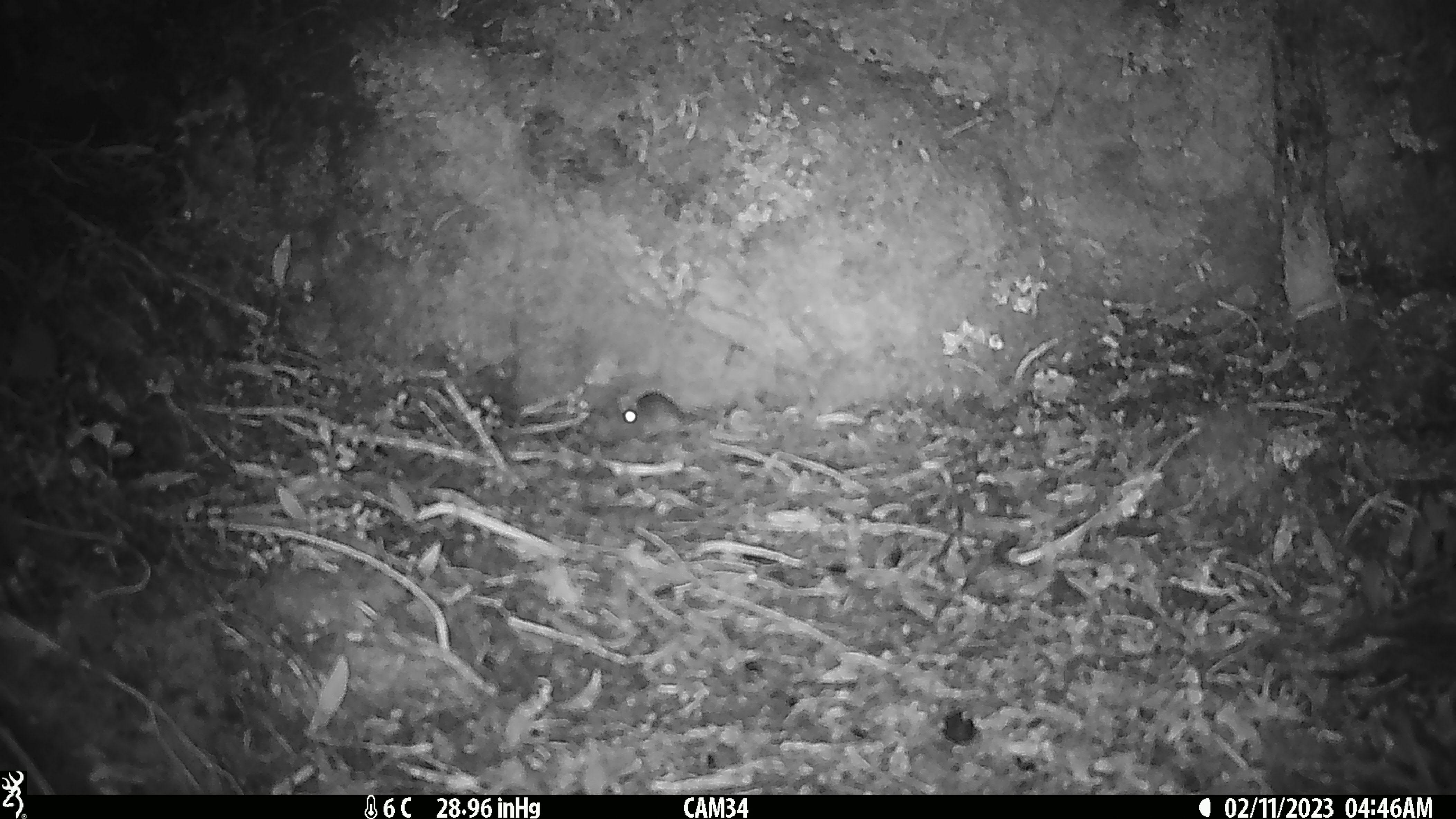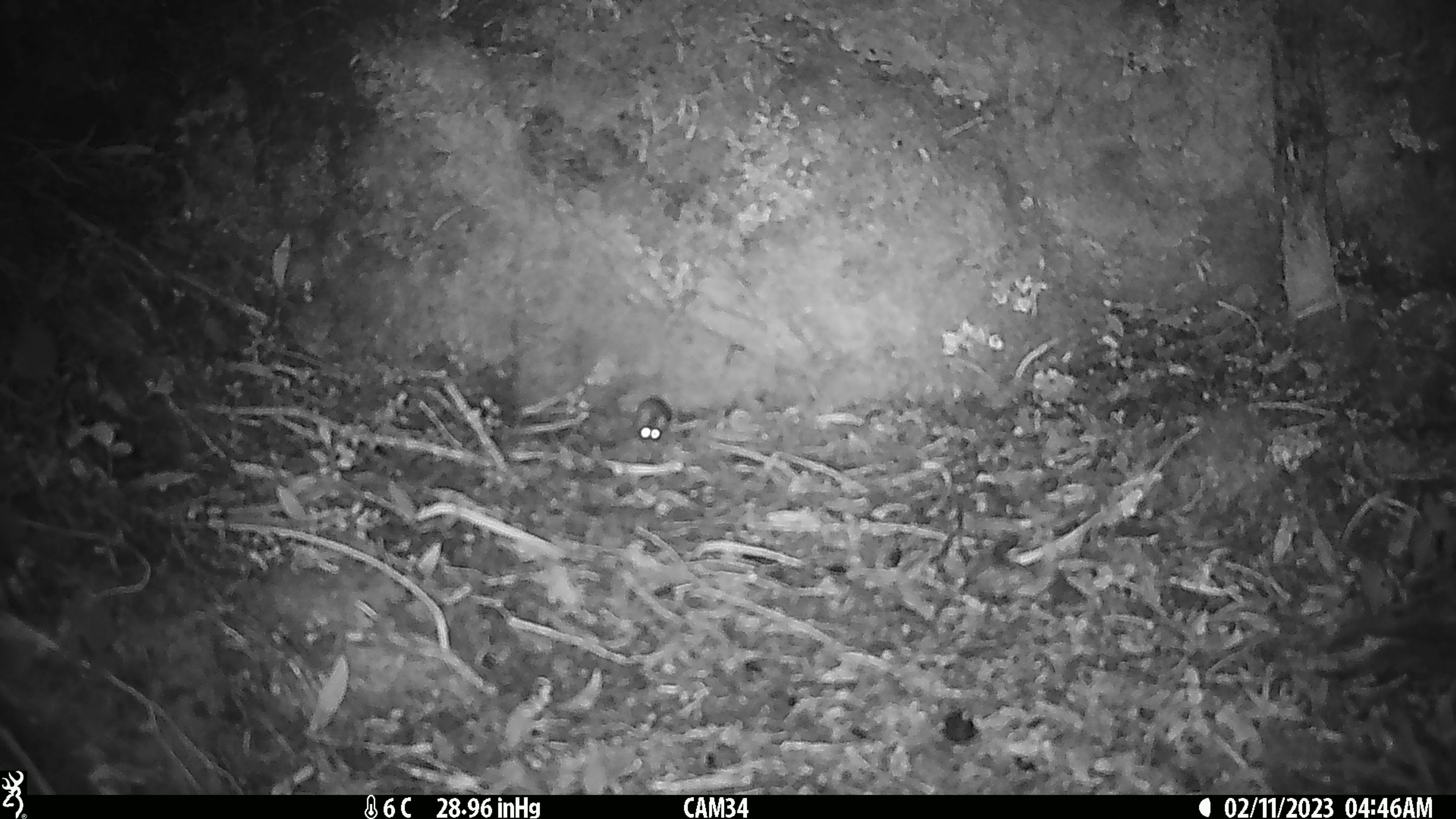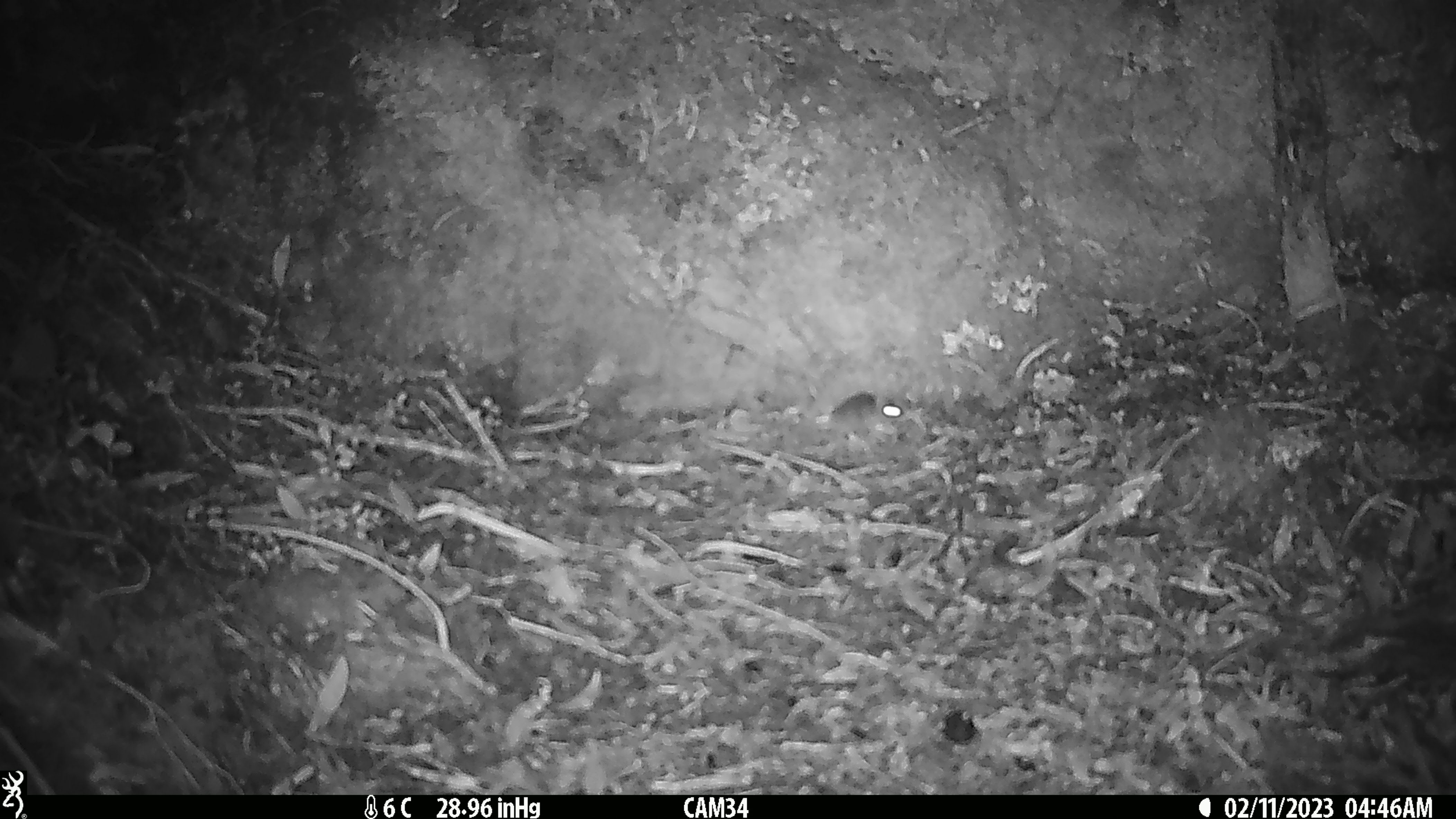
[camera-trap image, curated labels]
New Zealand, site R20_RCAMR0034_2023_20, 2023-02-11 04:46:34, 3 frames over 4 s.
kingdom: Animalia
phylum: Chordata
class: Mammalia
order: Rodentia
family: Muridae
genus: Mus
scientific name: Mus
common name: mouse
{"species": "mouse (Mus)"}